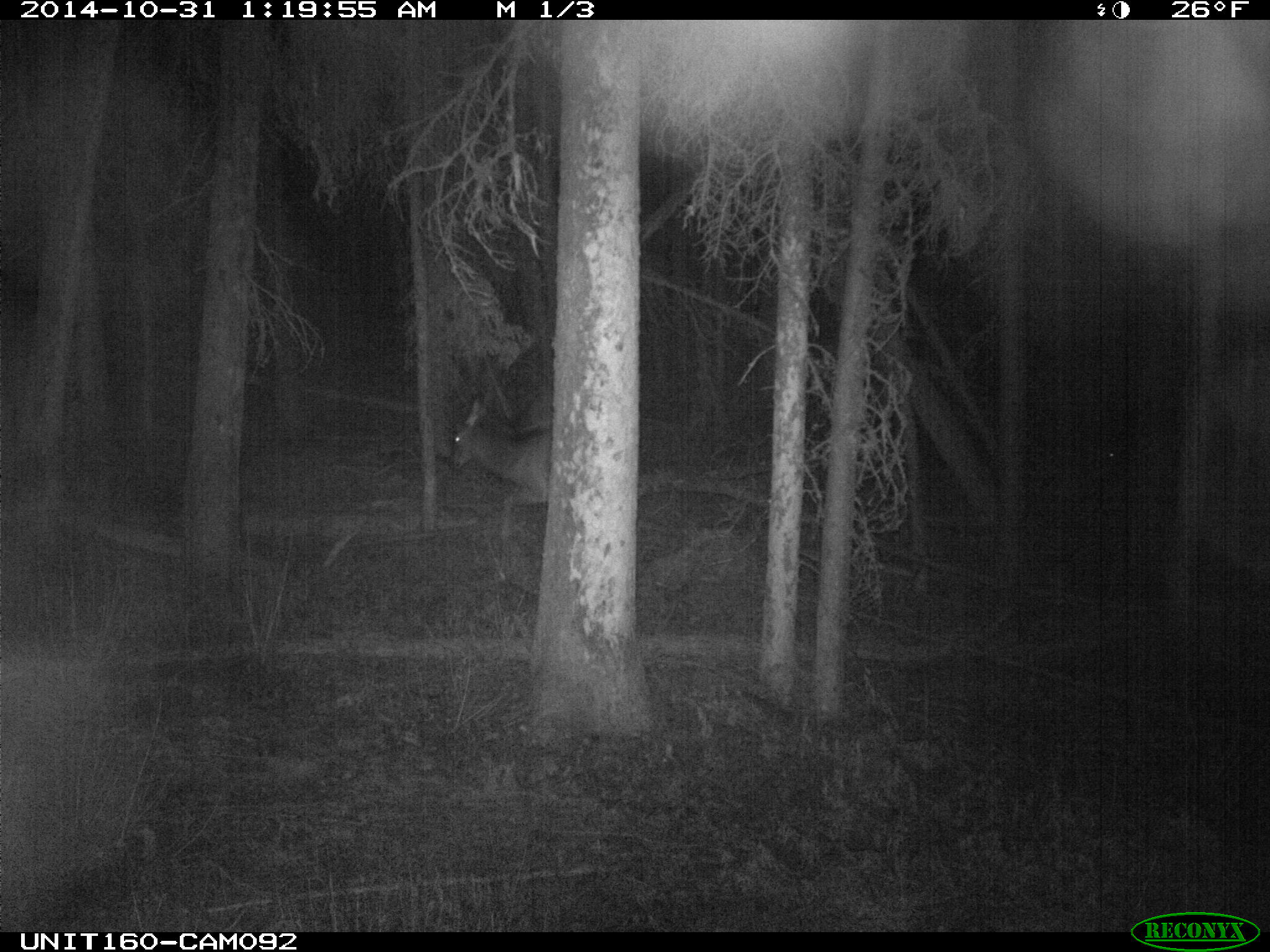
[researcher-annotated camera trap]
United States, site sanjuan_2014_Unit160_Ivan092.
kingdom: Animalia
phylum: Chordata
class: Mammalia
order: Artiodactyla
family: Cervidae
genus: Cervus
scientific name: Cervus elaphus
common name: red deer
Cervus elaphus (red deer).